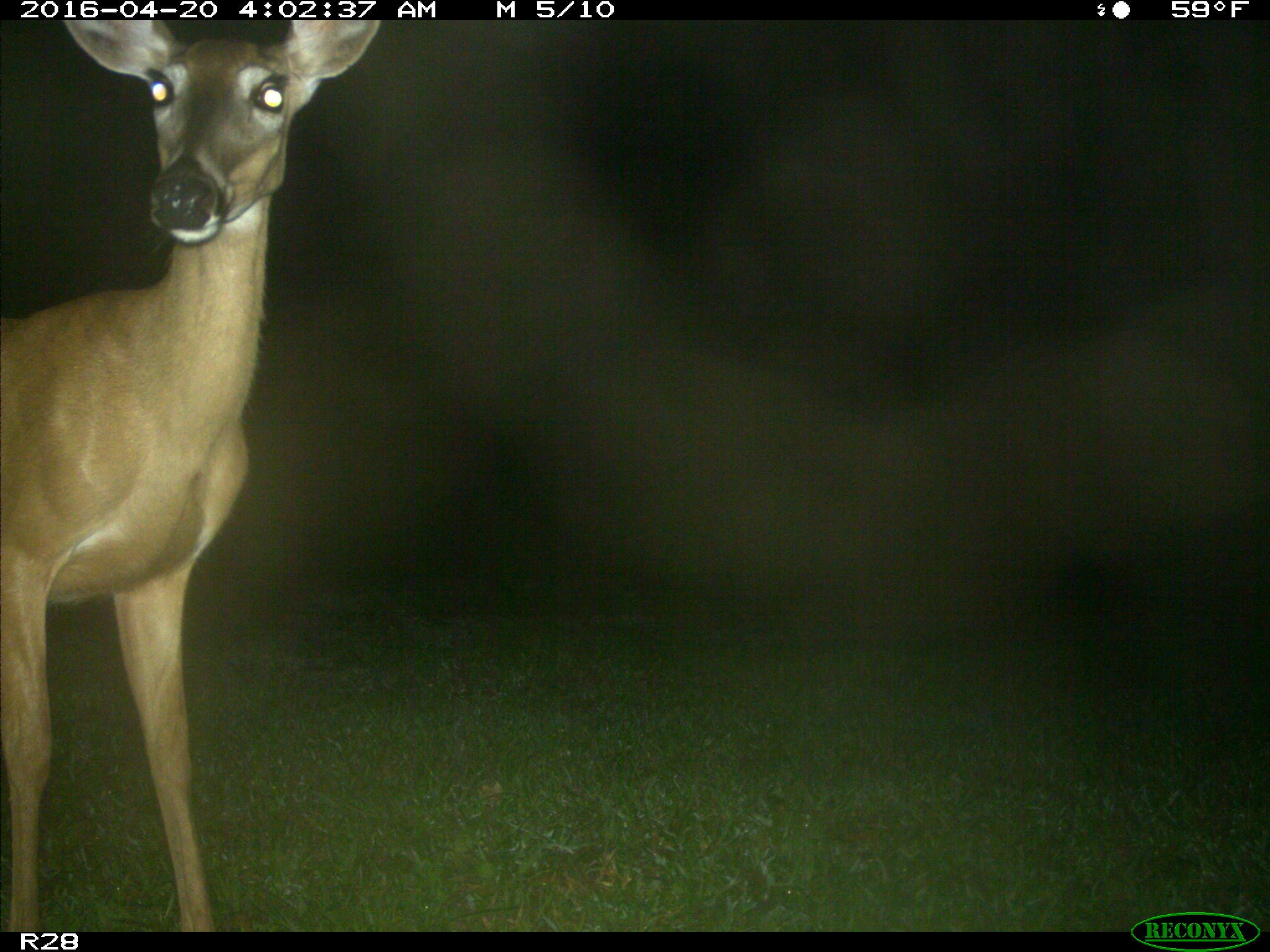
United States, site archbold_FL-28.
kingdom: Animalia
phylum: Chordata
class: Mammalia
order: Artiodactyla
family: Cervidae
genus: Odocoileus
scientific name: Odocoileus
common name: deer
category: unidentified deer